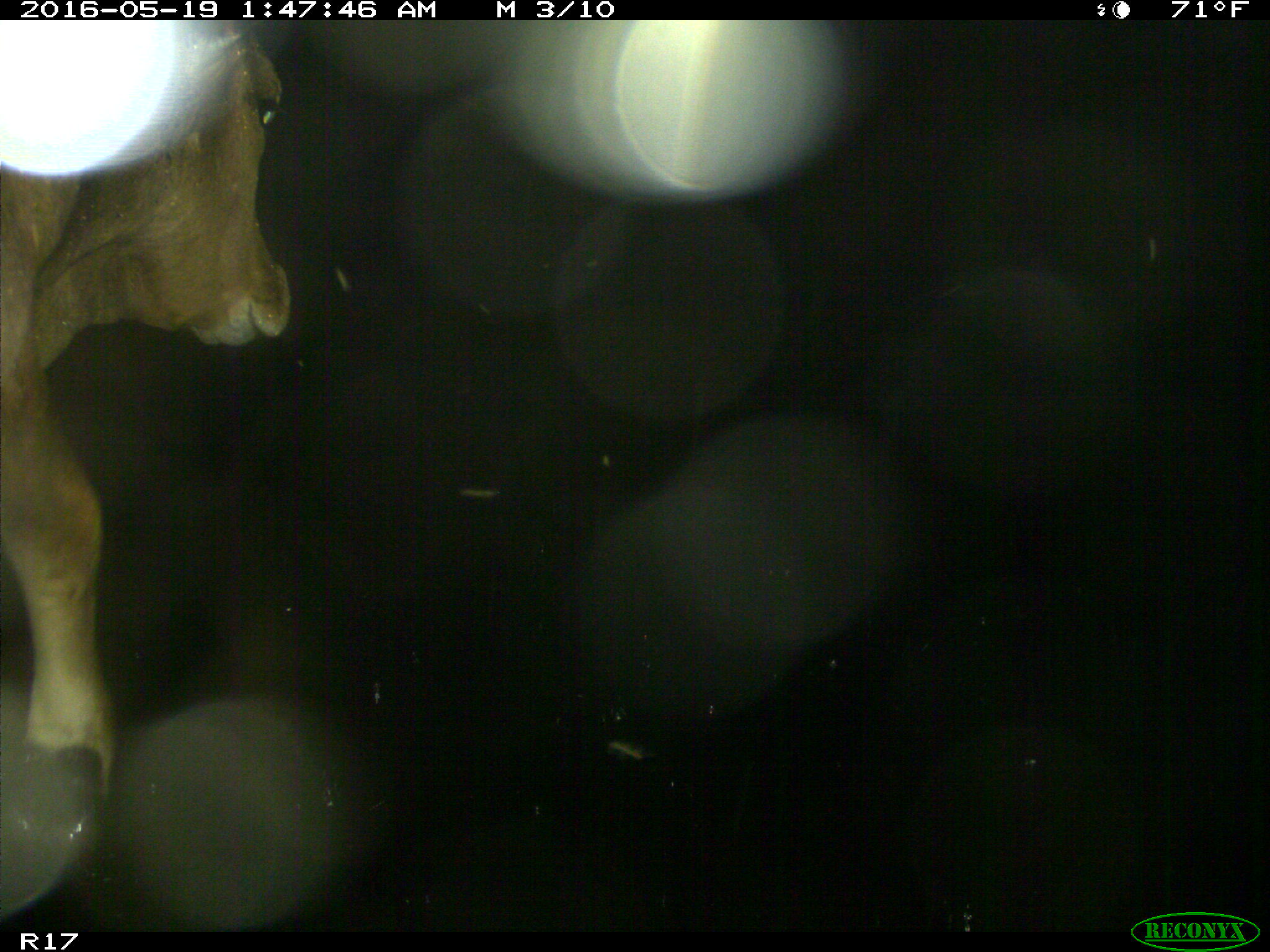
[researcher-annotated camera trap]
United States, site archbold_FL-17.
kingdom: Animalia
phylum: Chordata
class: Mammalia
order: Artiodactyla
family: Bovidae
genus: Bos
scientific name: Bos taurus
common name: domestic cow